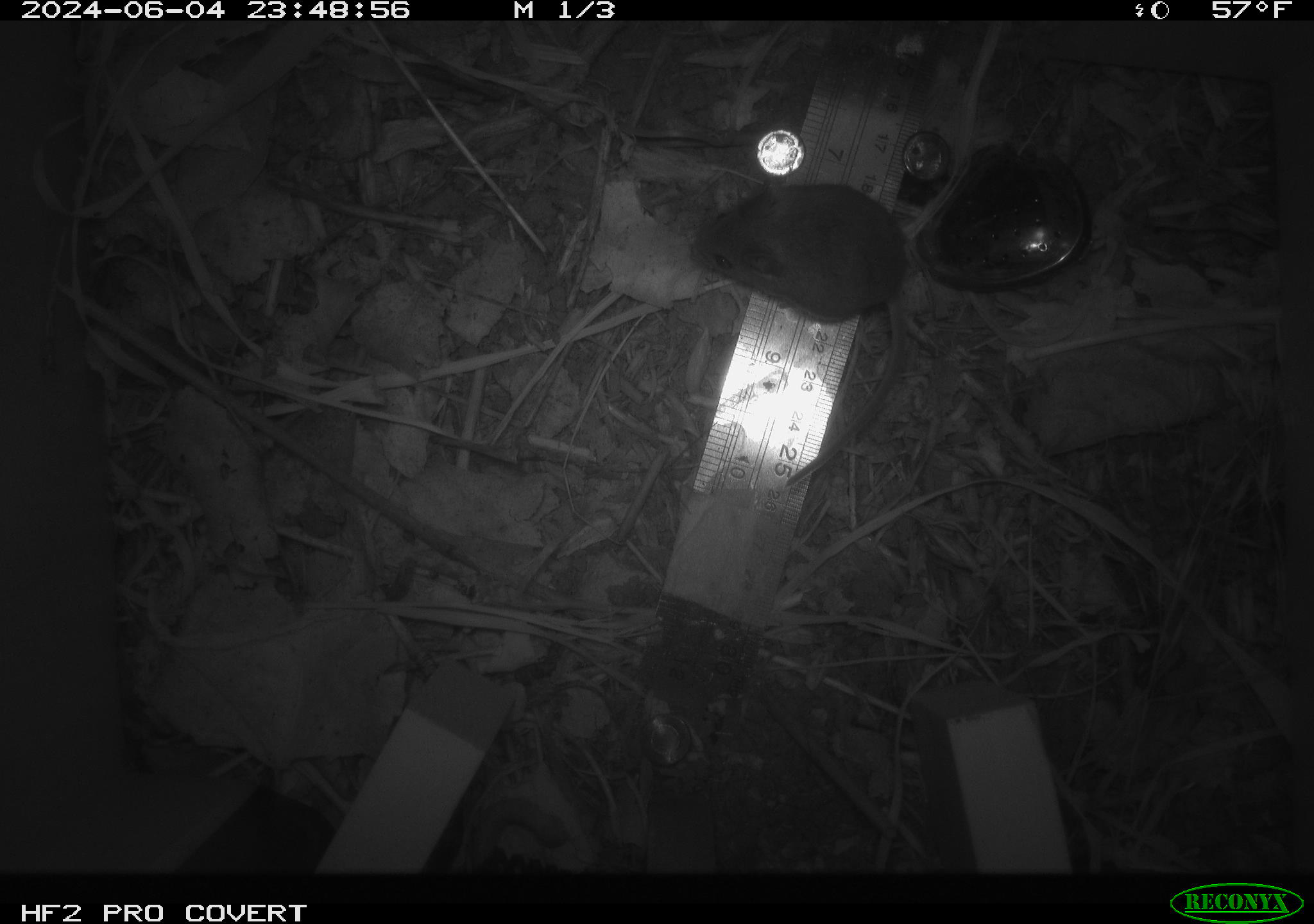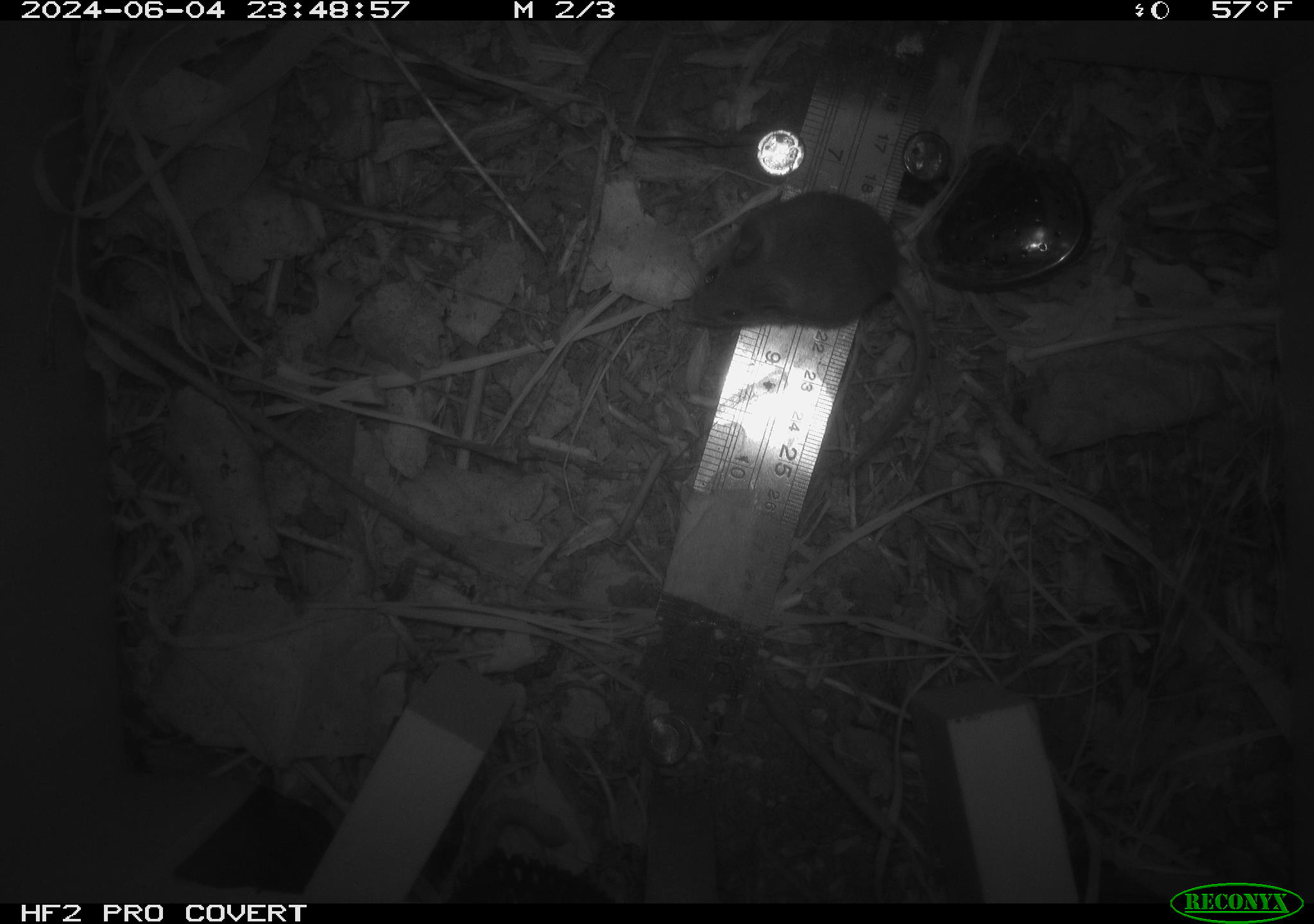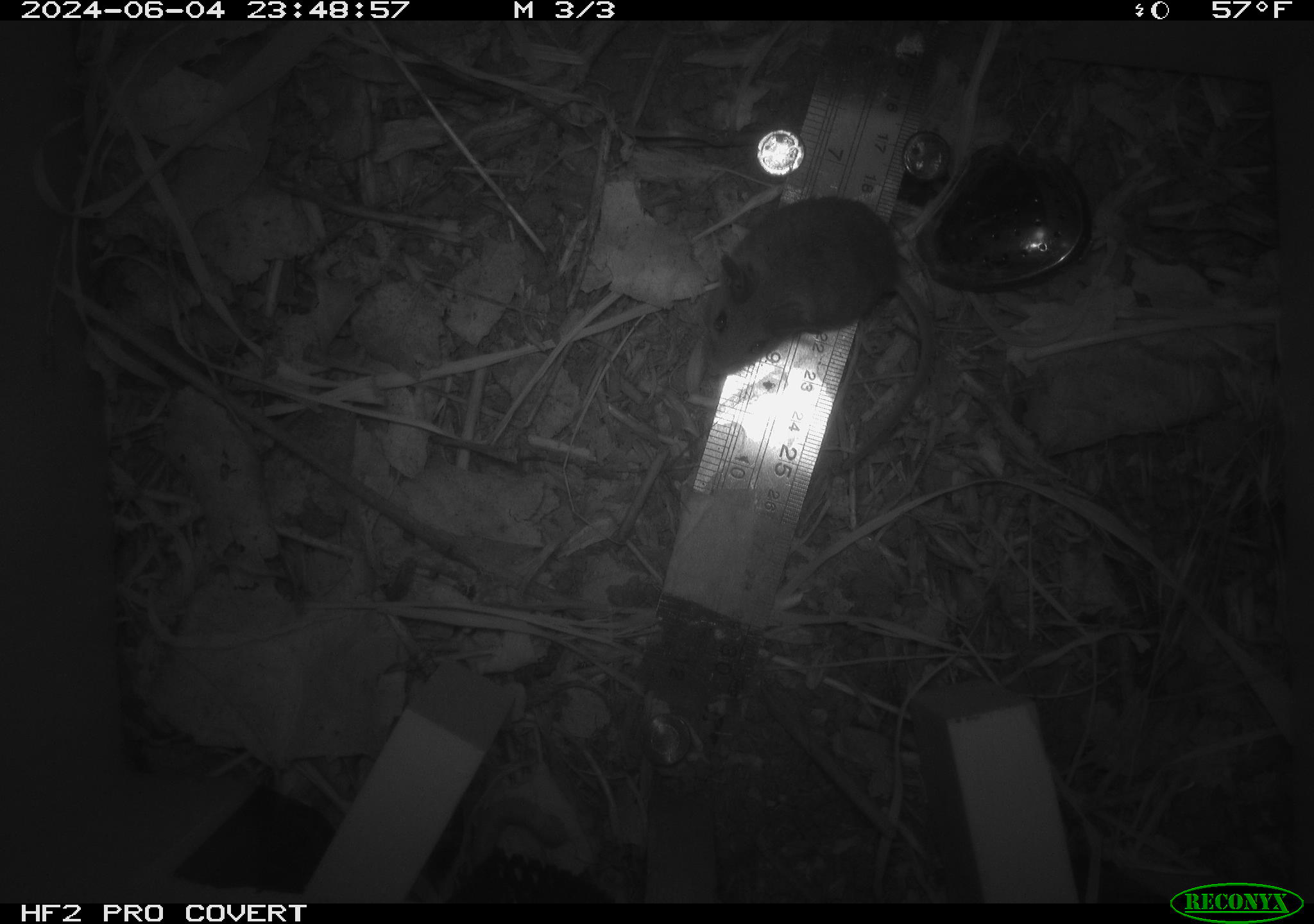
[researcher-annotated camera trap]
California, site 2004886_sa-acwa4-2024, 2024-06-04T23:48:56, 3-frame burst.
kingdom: Animalia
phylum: Chordata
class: Mammalia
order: Rodentia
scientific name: Rodentia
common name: mouse species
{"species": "mouse species (Rodentia)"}